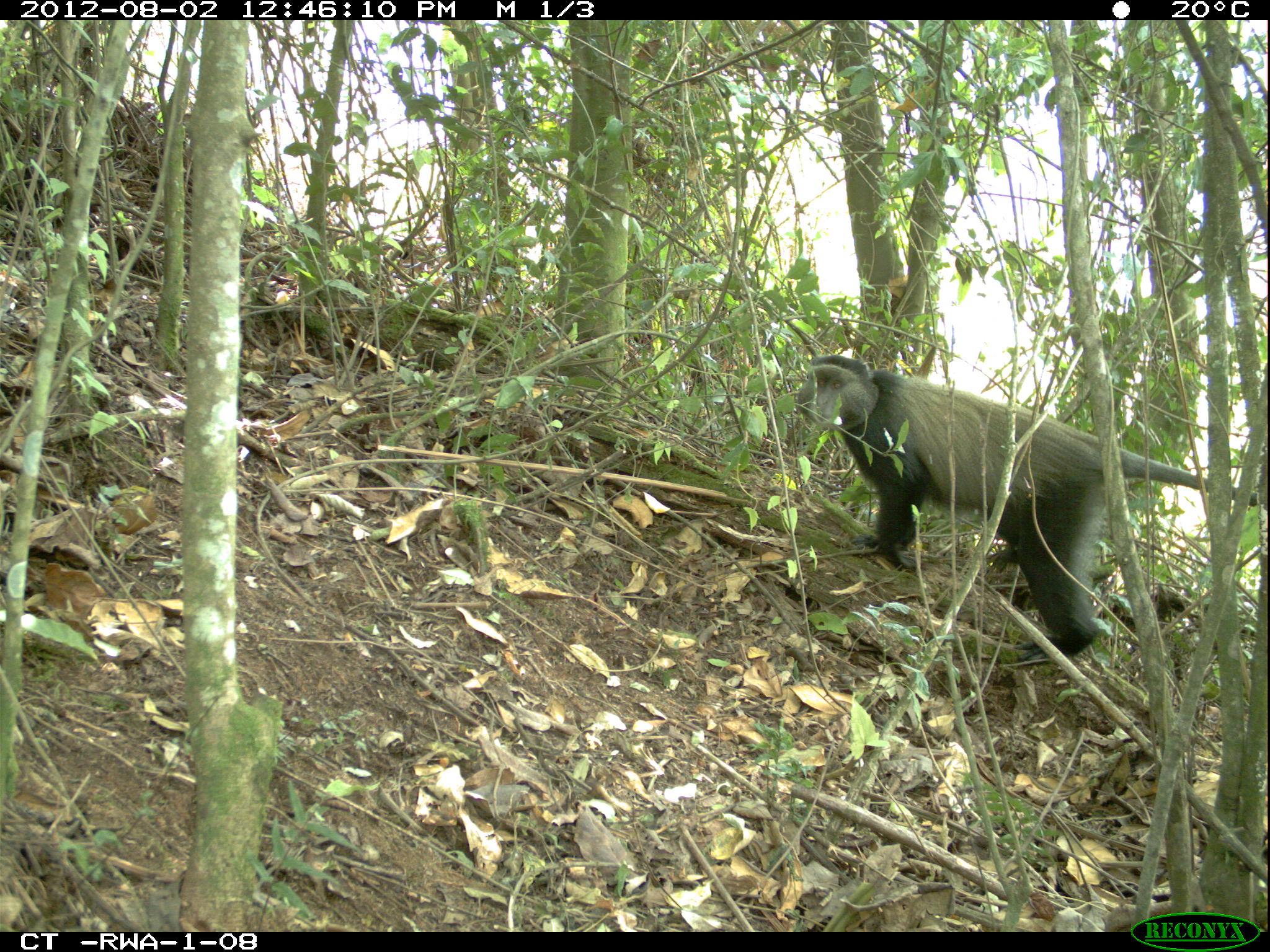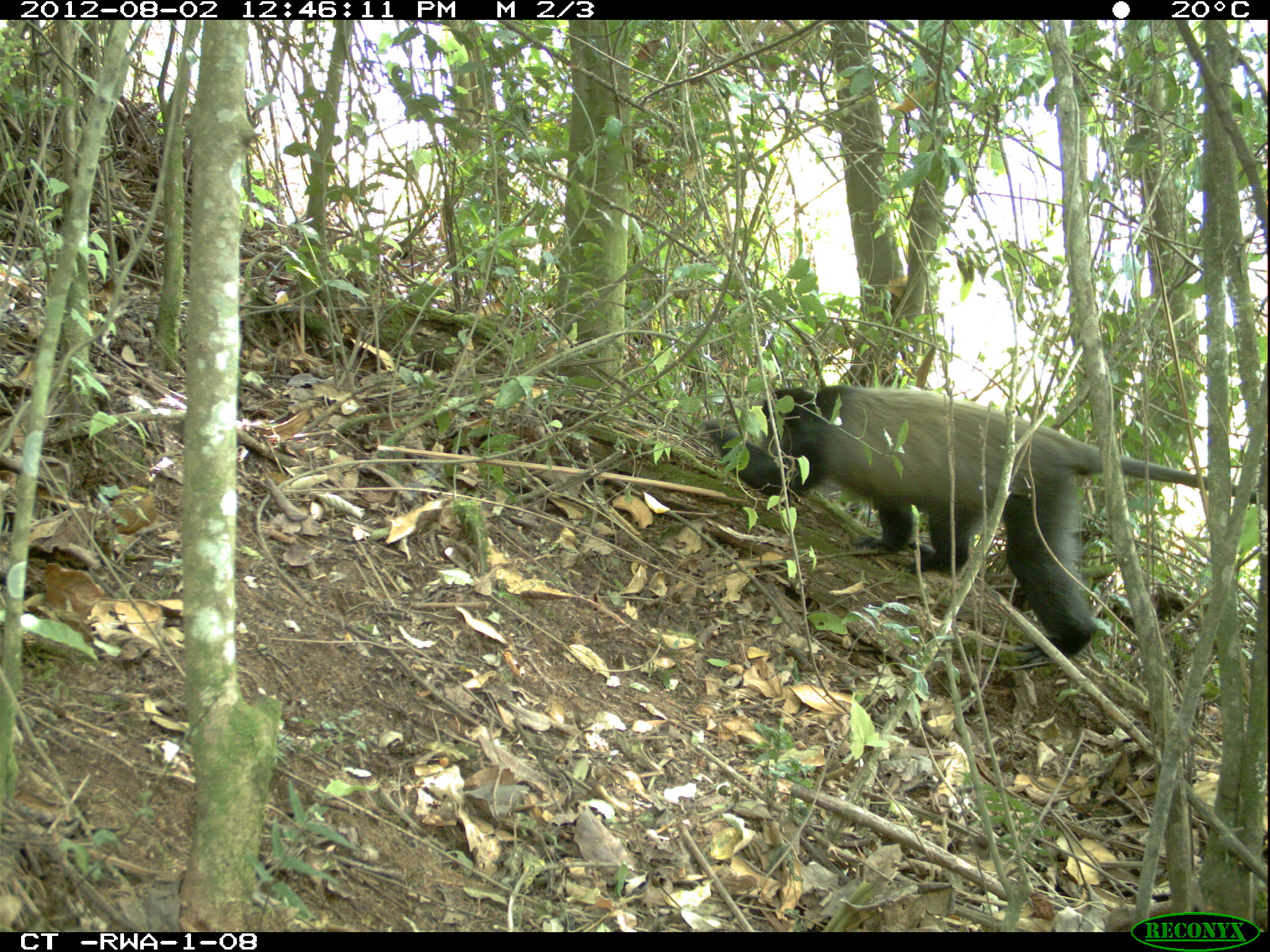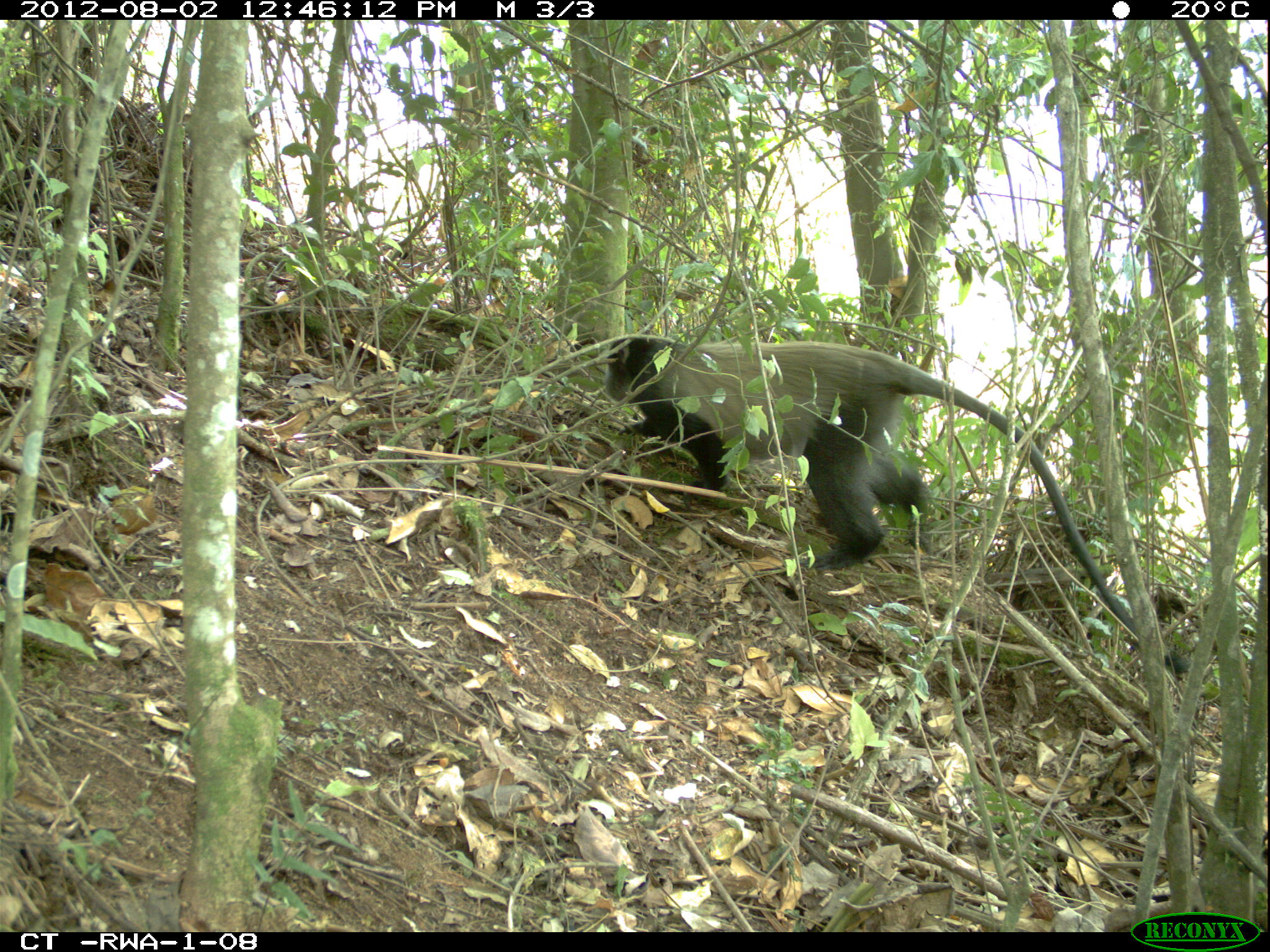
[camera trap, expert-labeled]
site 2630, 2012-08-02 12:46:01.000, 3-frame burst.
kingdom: Animalia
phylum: Chordata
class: Mammalia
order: Primates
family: Cercopithecidae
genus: Cercopithecus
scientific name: Cercopithecus mitis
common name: blue monkey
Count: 1.